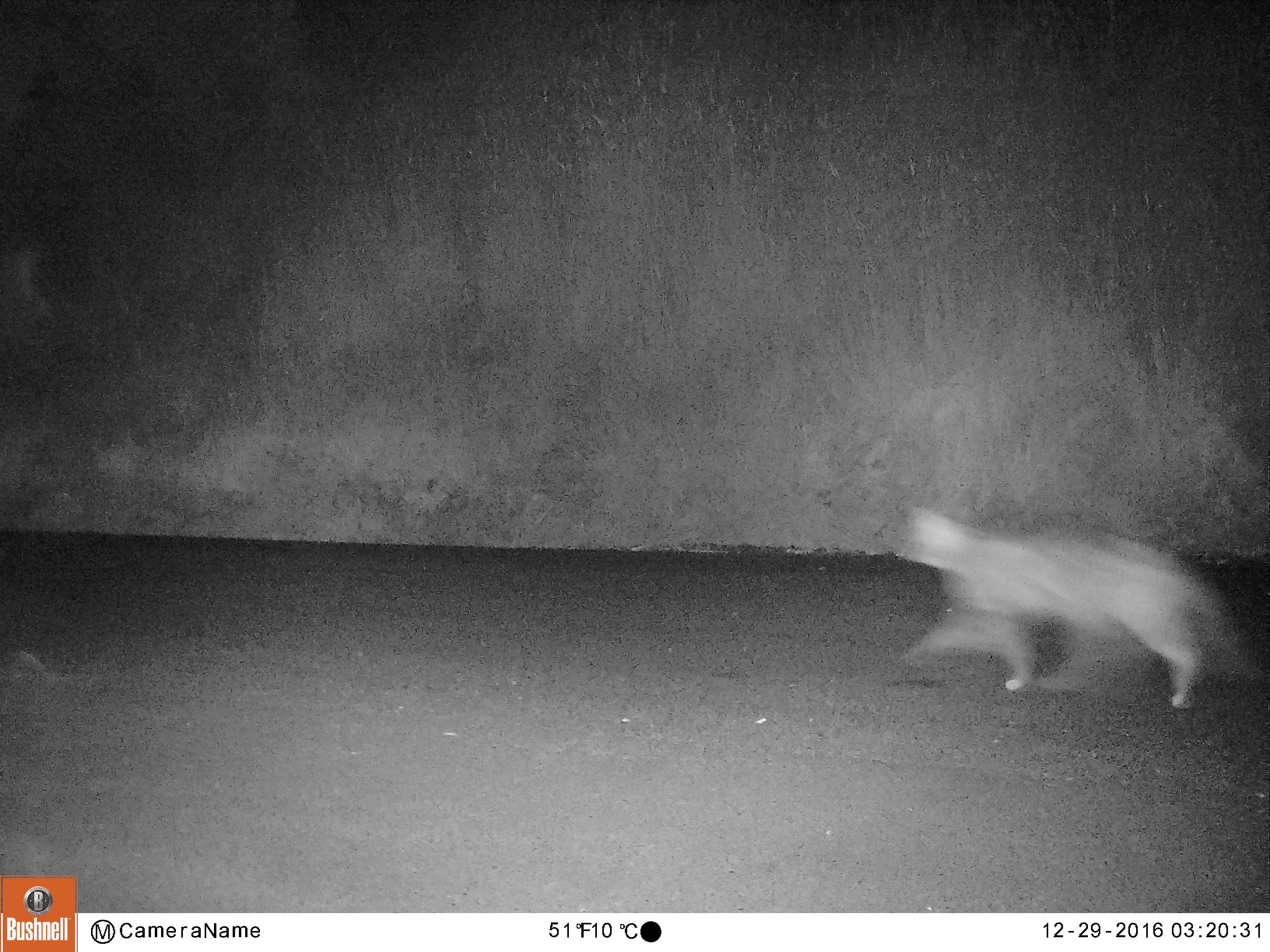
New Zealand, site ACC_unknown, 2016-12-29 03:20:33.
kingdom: Animalia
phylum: Chordata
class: Mammalia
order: Carnivora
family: Felidae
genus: Felis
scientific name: Felis catus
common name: domestic cat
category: cat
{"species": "cat (domestic cat) (Felis catus)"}